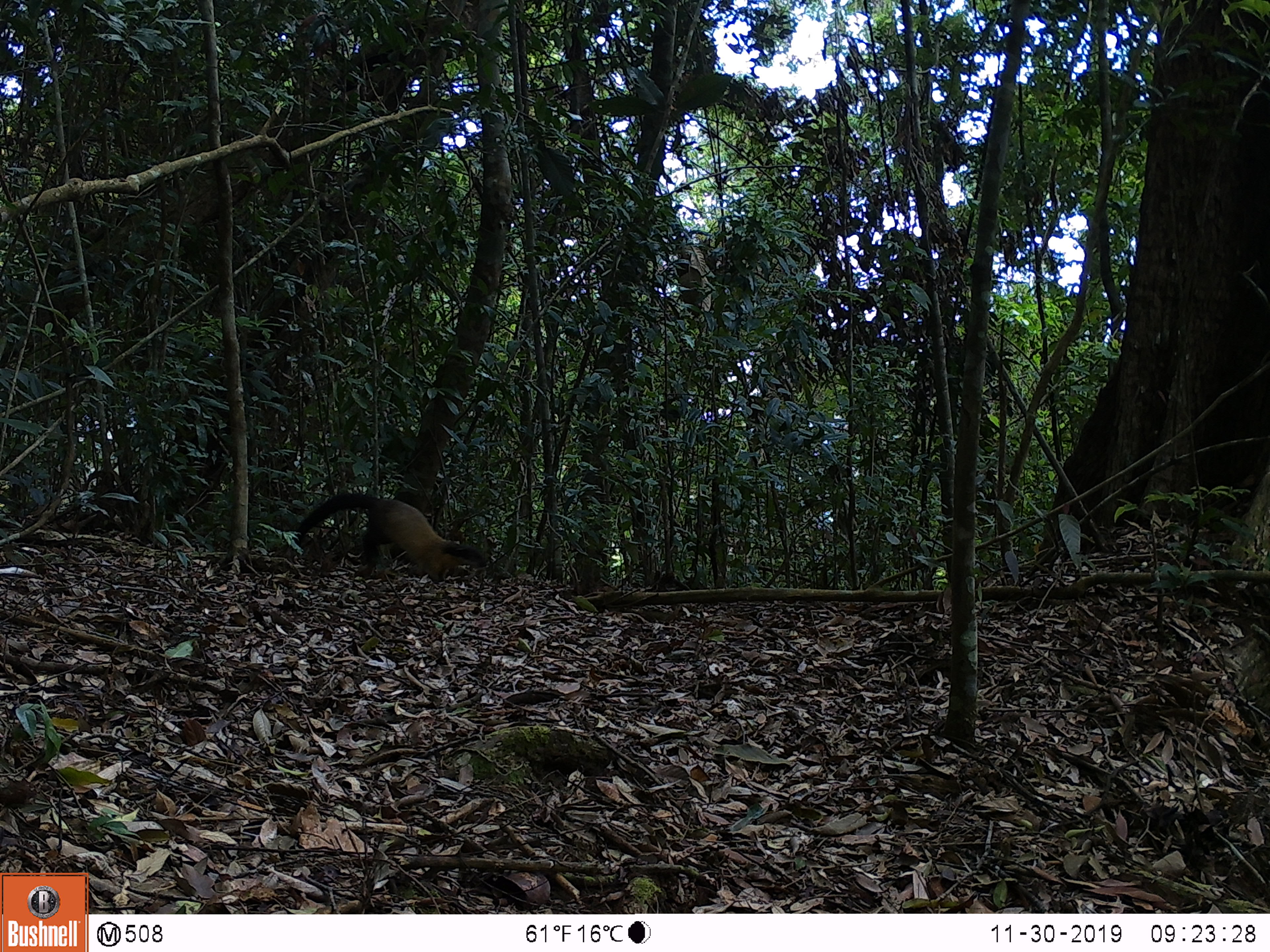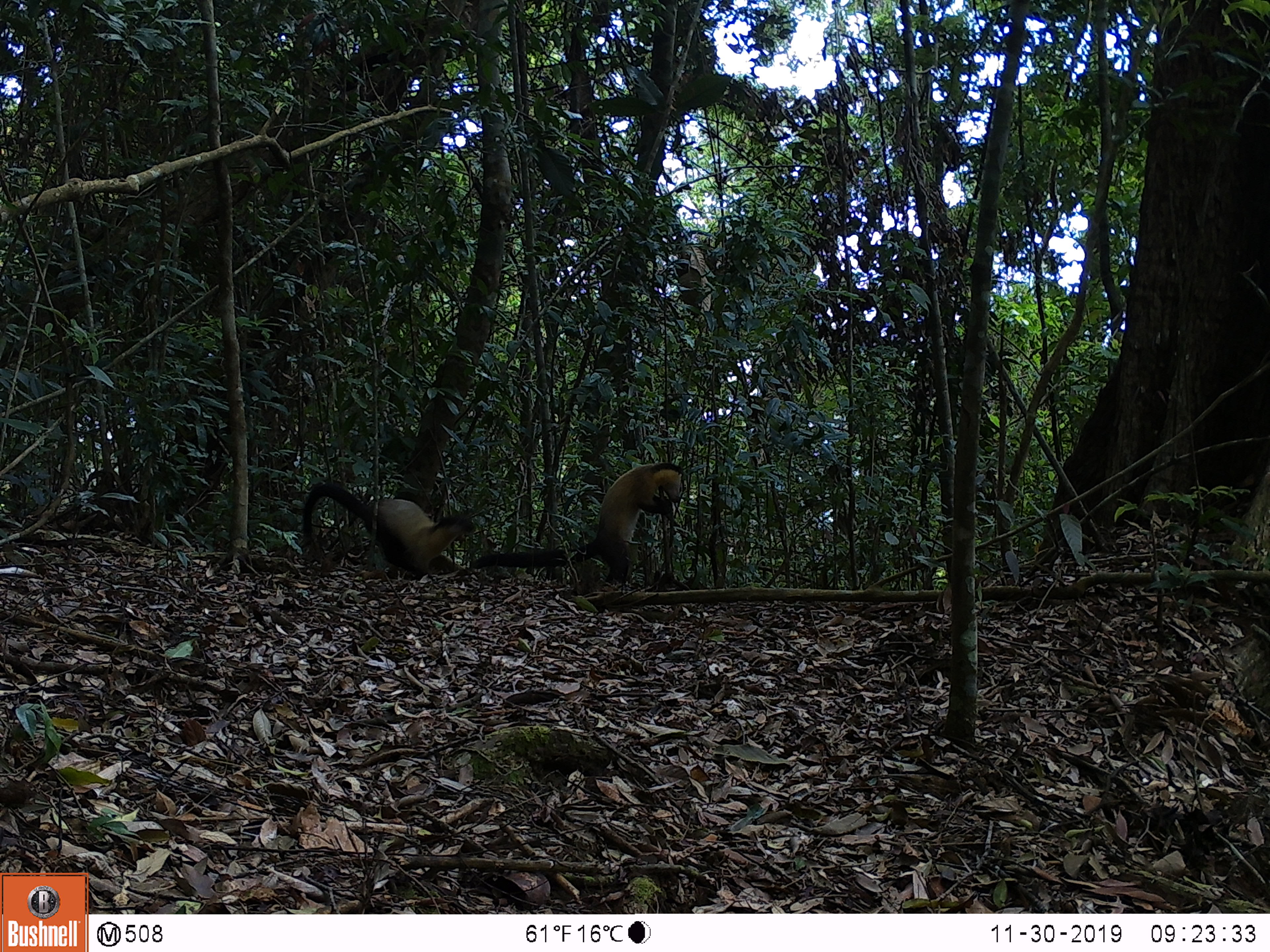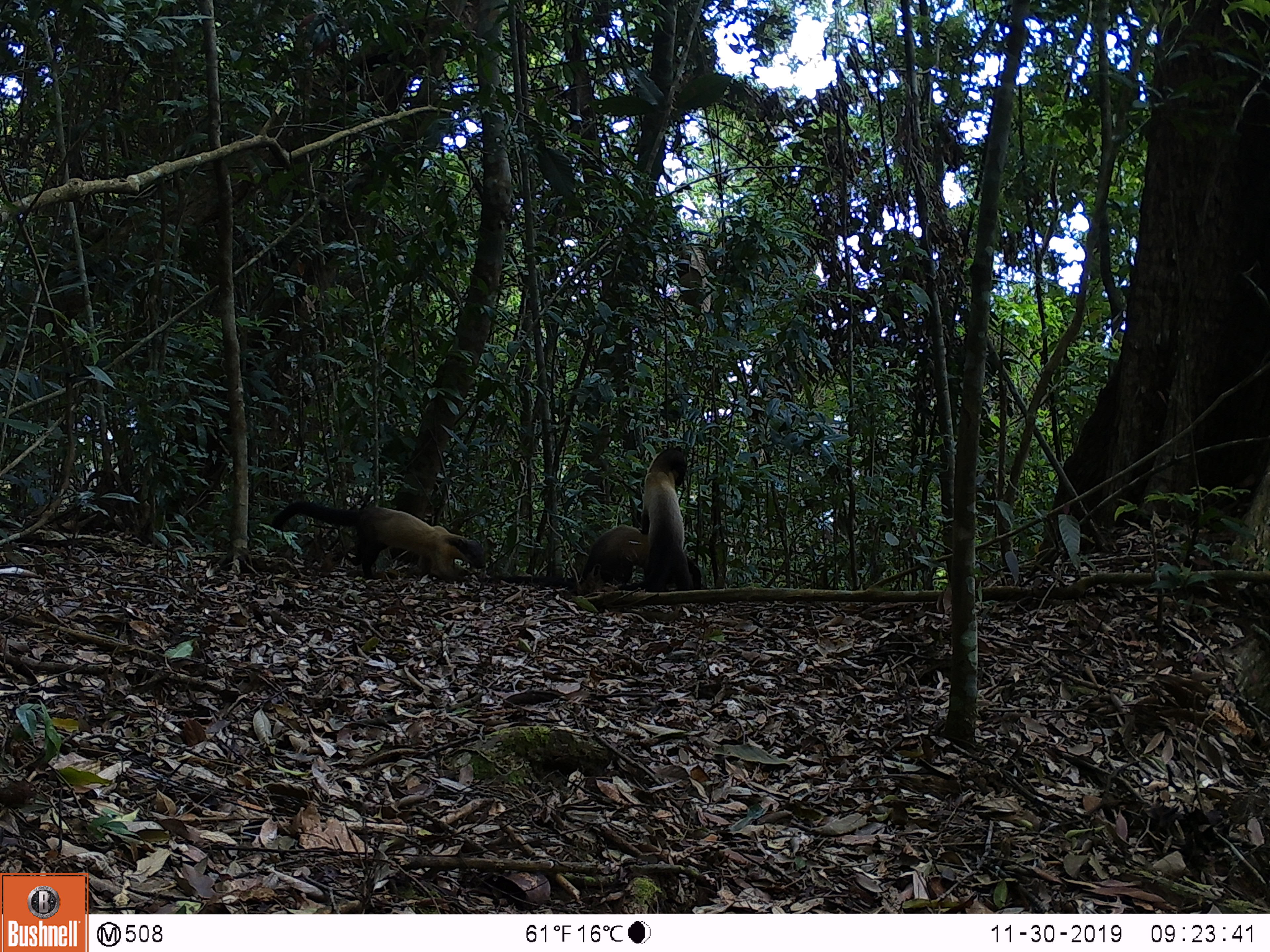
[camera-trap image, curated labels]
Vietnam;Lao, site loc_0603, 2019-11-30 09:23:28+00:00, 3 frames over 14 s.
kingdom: Animalia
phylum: Chordata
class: Mammalia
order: Carnivora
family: Mustelidae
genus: Martes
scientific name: Martes flavigula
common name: yellow-throated marten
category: yellow throated marten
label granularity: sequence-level